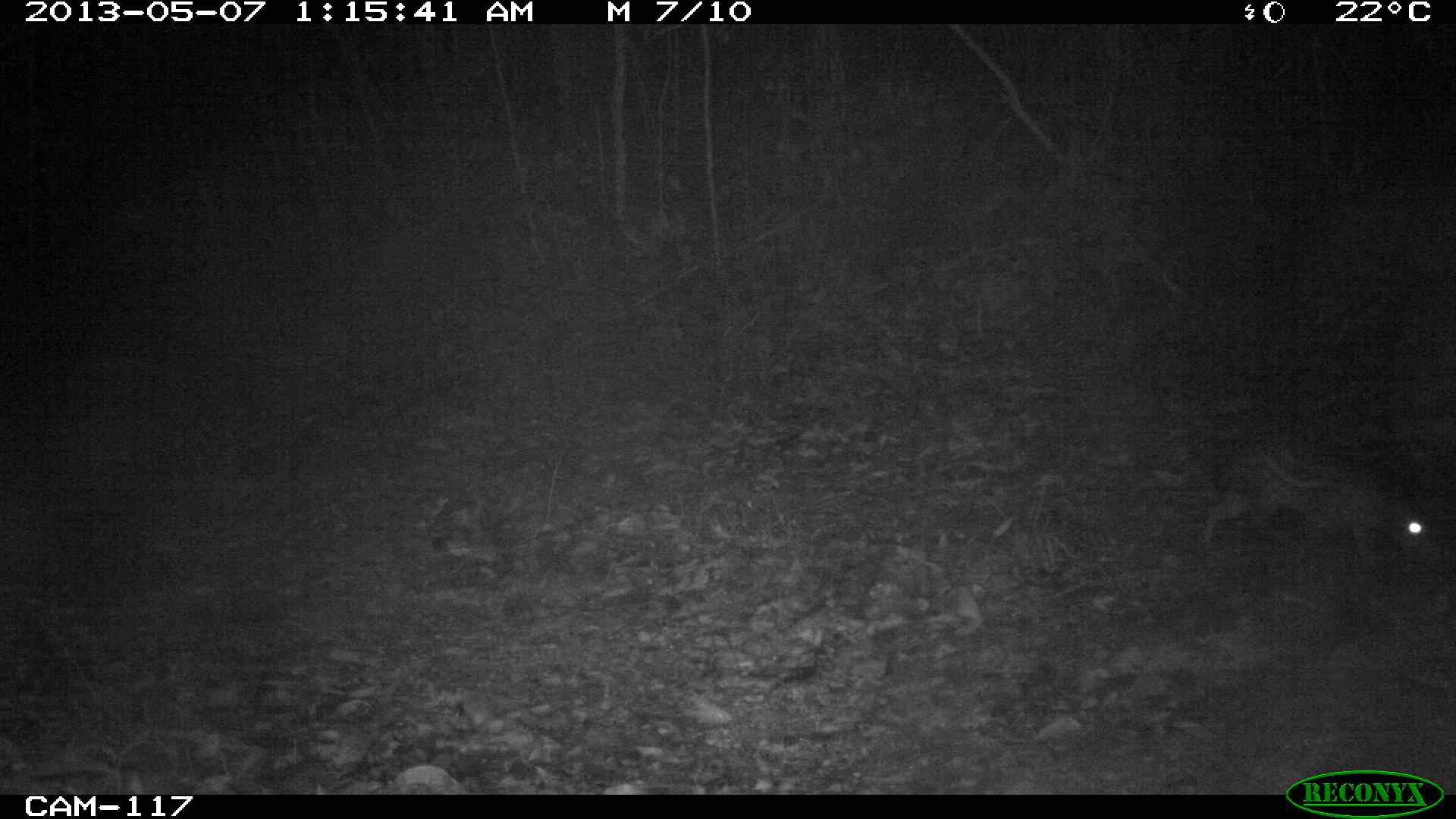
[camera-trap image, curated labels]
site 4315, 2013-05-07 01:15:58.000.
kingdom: Animalia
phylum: Chordata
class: Mammalia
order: Rodentia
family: Cuniculidae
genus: Cuniculus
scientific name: Cuniculus paca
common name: lowland paca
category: agouti paca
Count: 1.